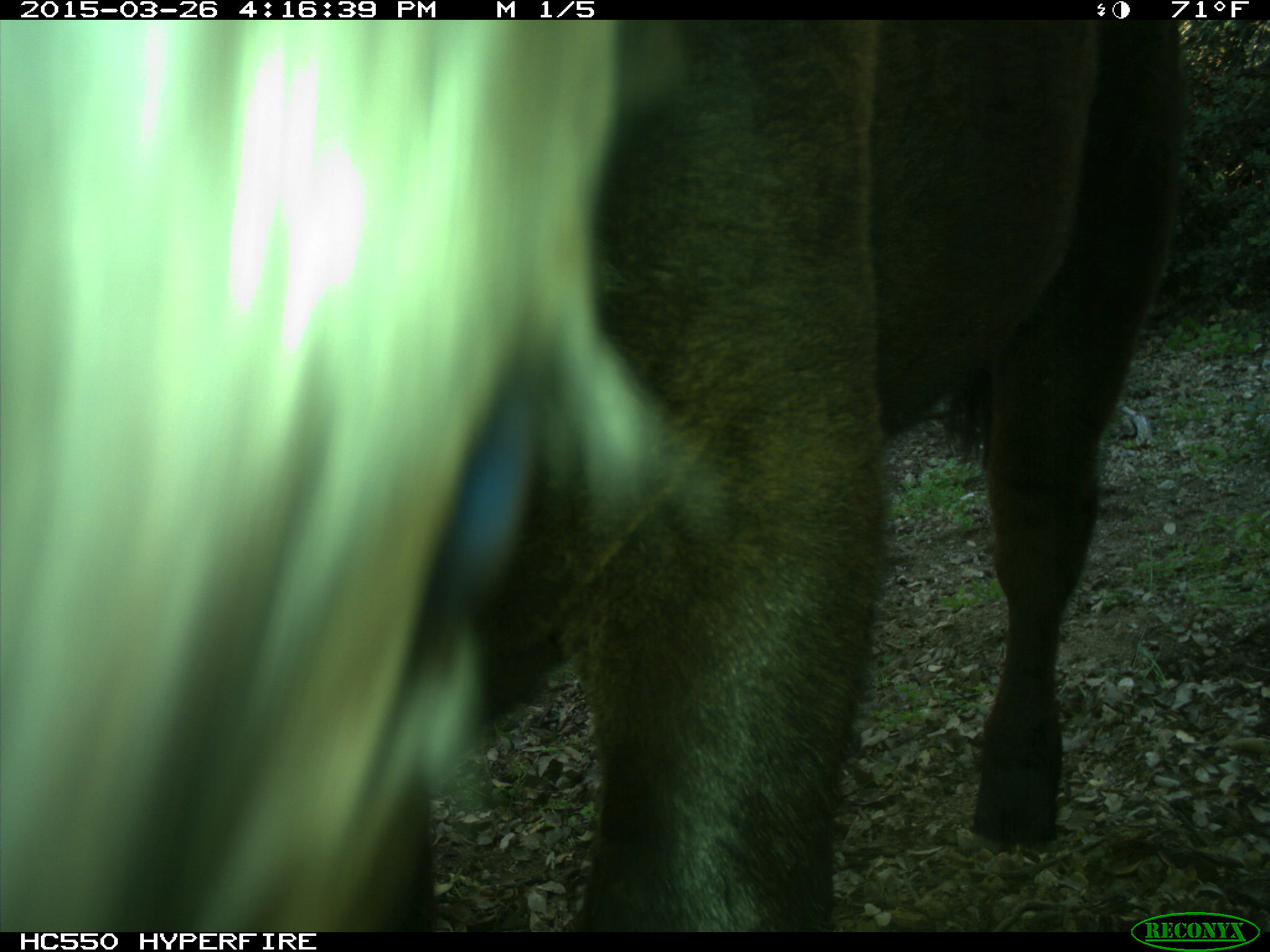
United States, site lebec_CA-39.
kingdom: Animalia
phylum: Chordata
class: Mammalia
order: Artiodactyla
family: Bovidae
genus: Bos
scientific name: Bos taurus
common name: domestic cow